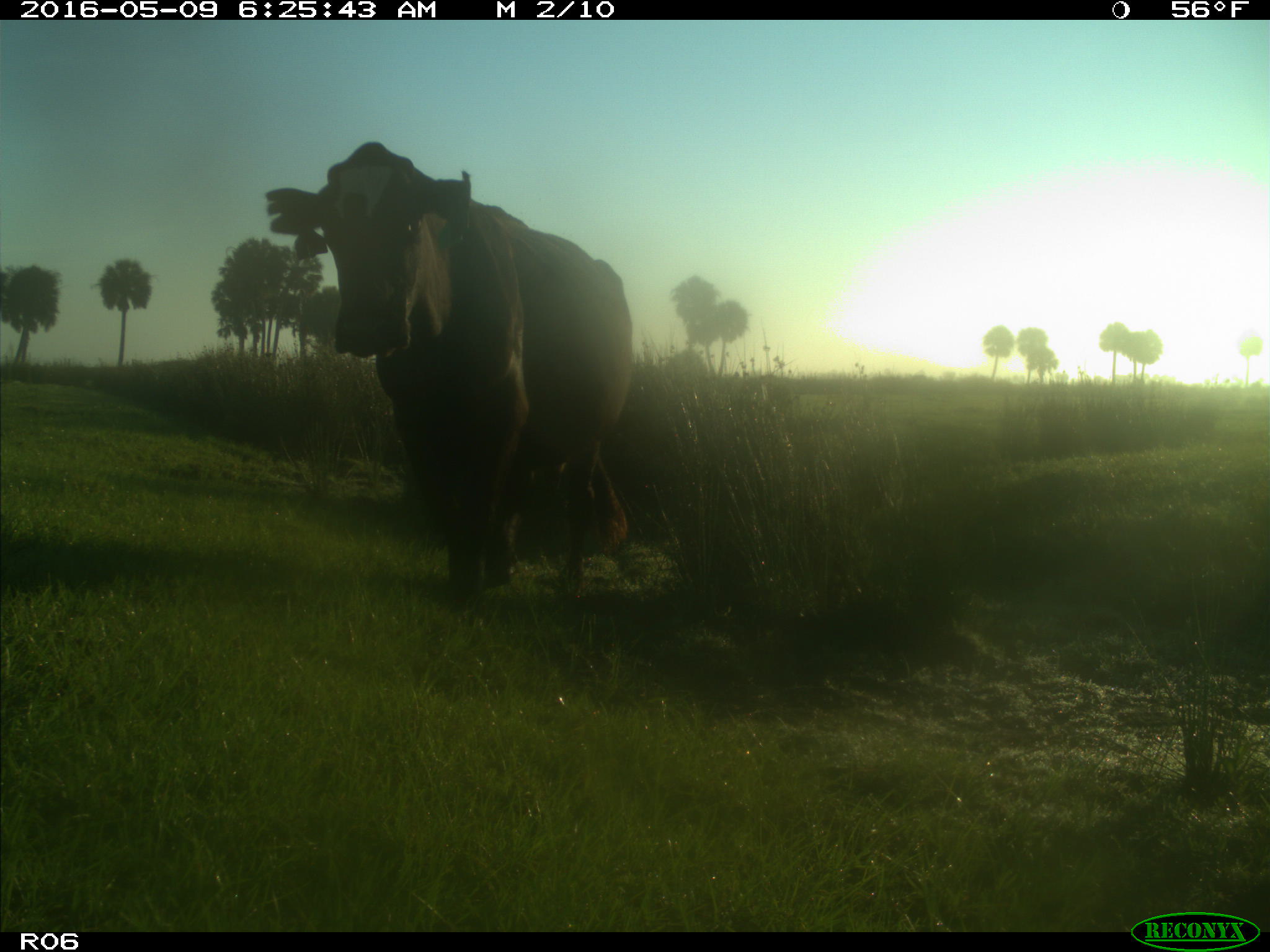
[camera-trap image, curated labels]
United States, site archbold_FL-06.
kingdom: Animalia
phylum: Chordata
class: Mammalia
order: Artiodactyla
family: Bovidae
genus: Bos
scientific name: Bos taurus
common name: domestic cow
Bos taurus (domestic cow).